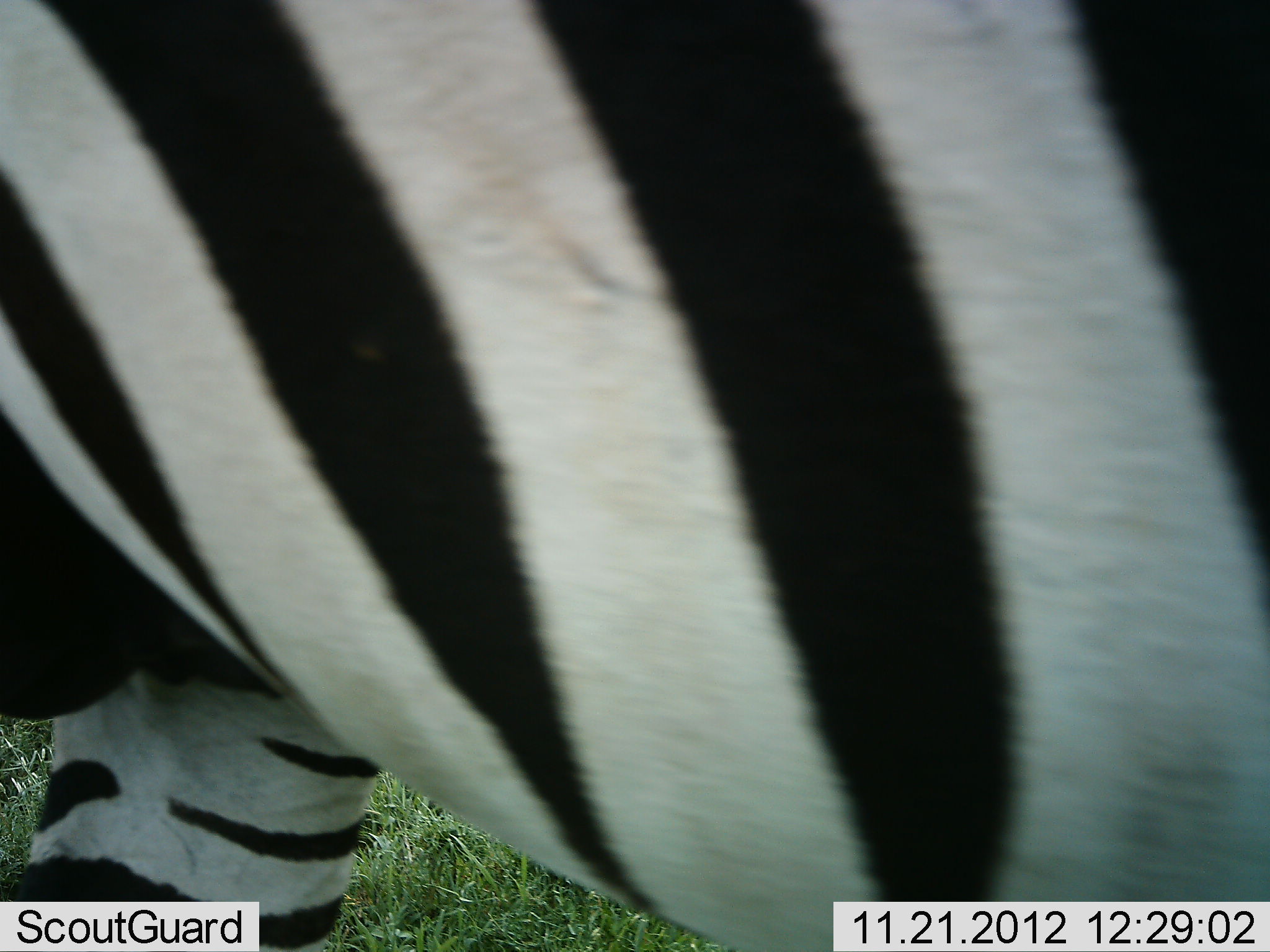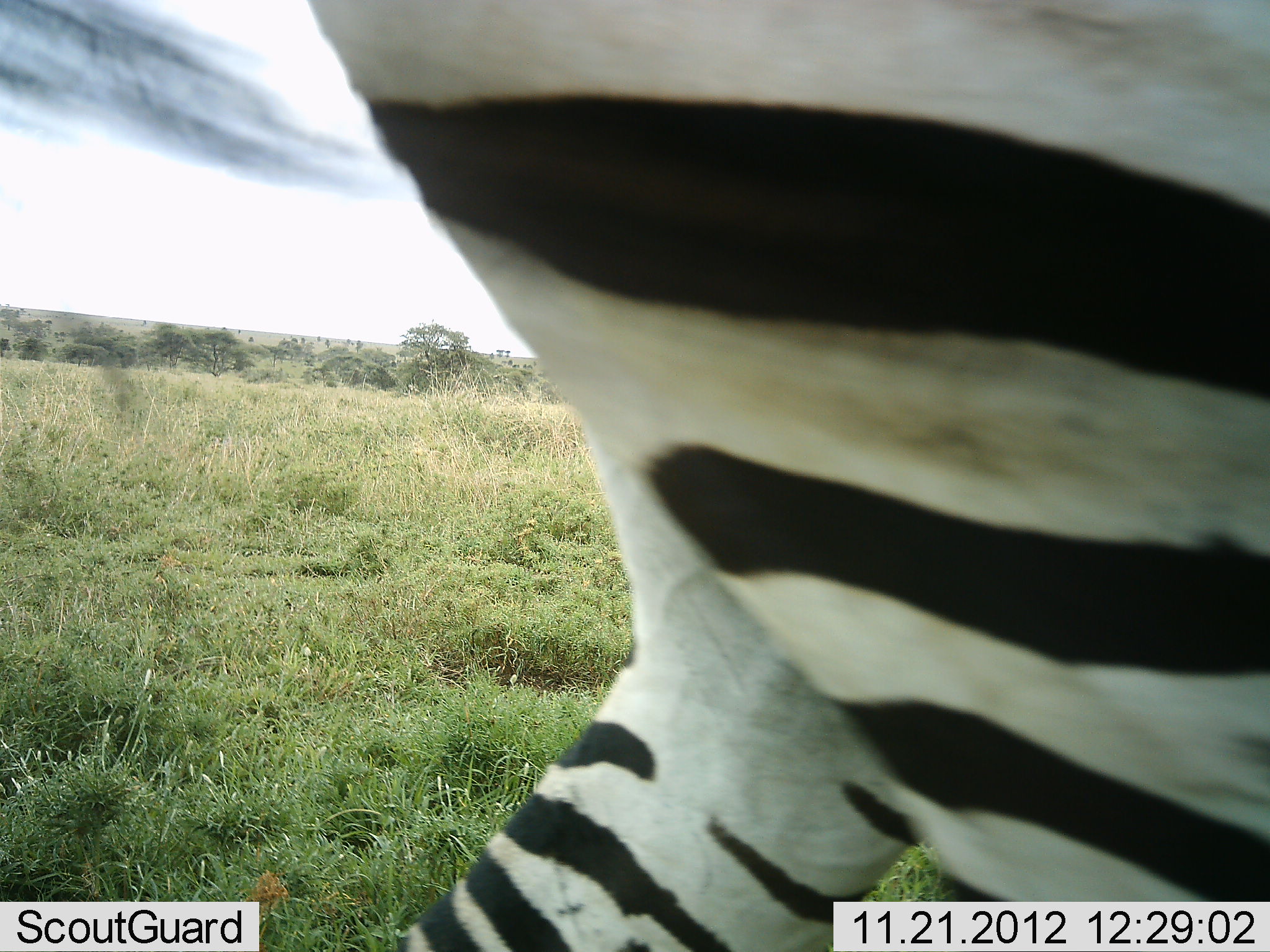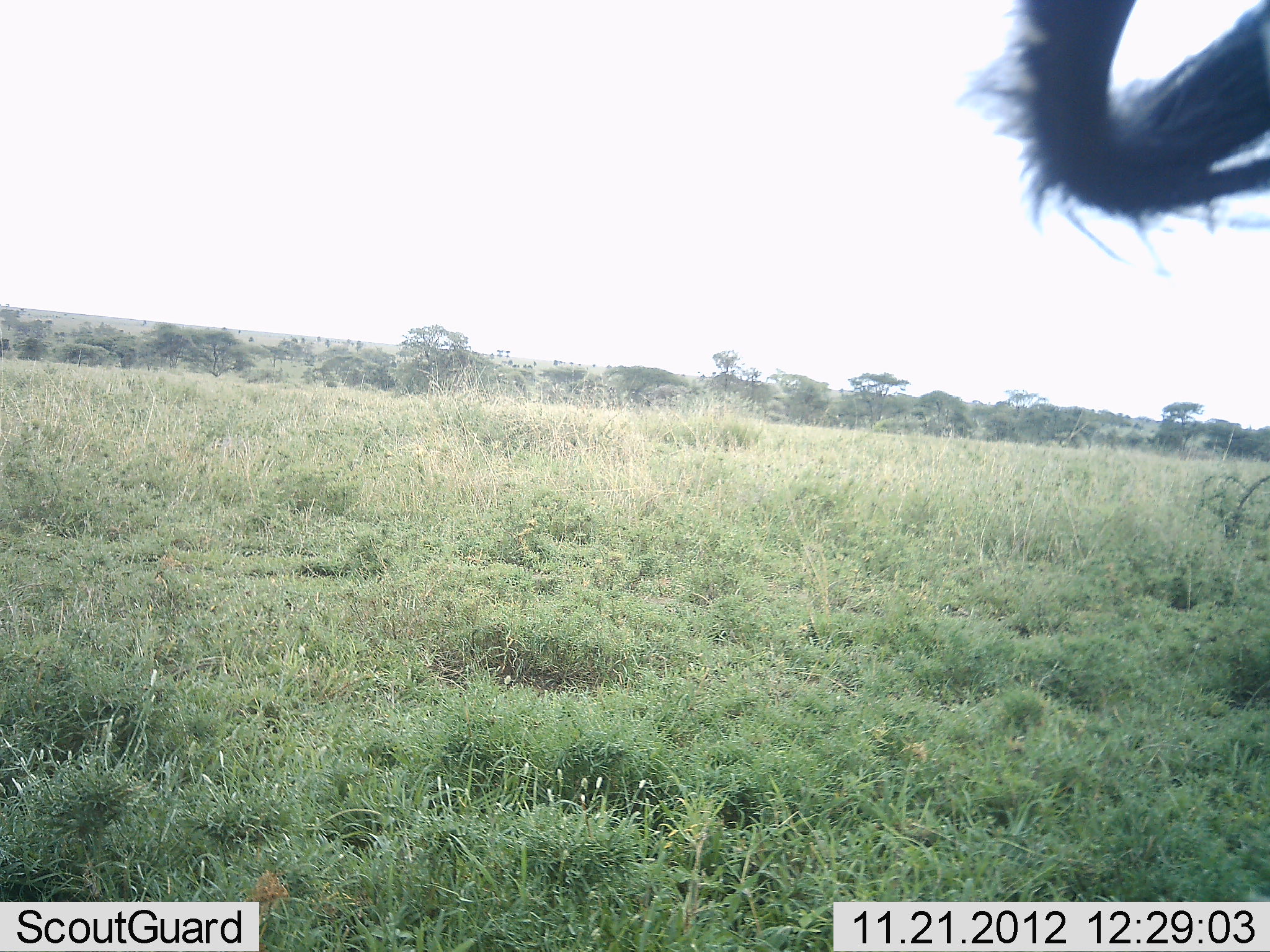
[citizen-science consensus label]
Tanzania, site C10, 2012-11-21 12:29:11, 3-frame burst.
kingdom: Animalia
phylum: Chordata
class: Mammalia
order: Perissodactyla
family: Equidae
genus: Equus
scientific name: Equus quagga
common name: plains zebra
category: zebra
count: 1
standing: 10%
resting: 0%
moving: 100%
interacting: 0%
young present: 0%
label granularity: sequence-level